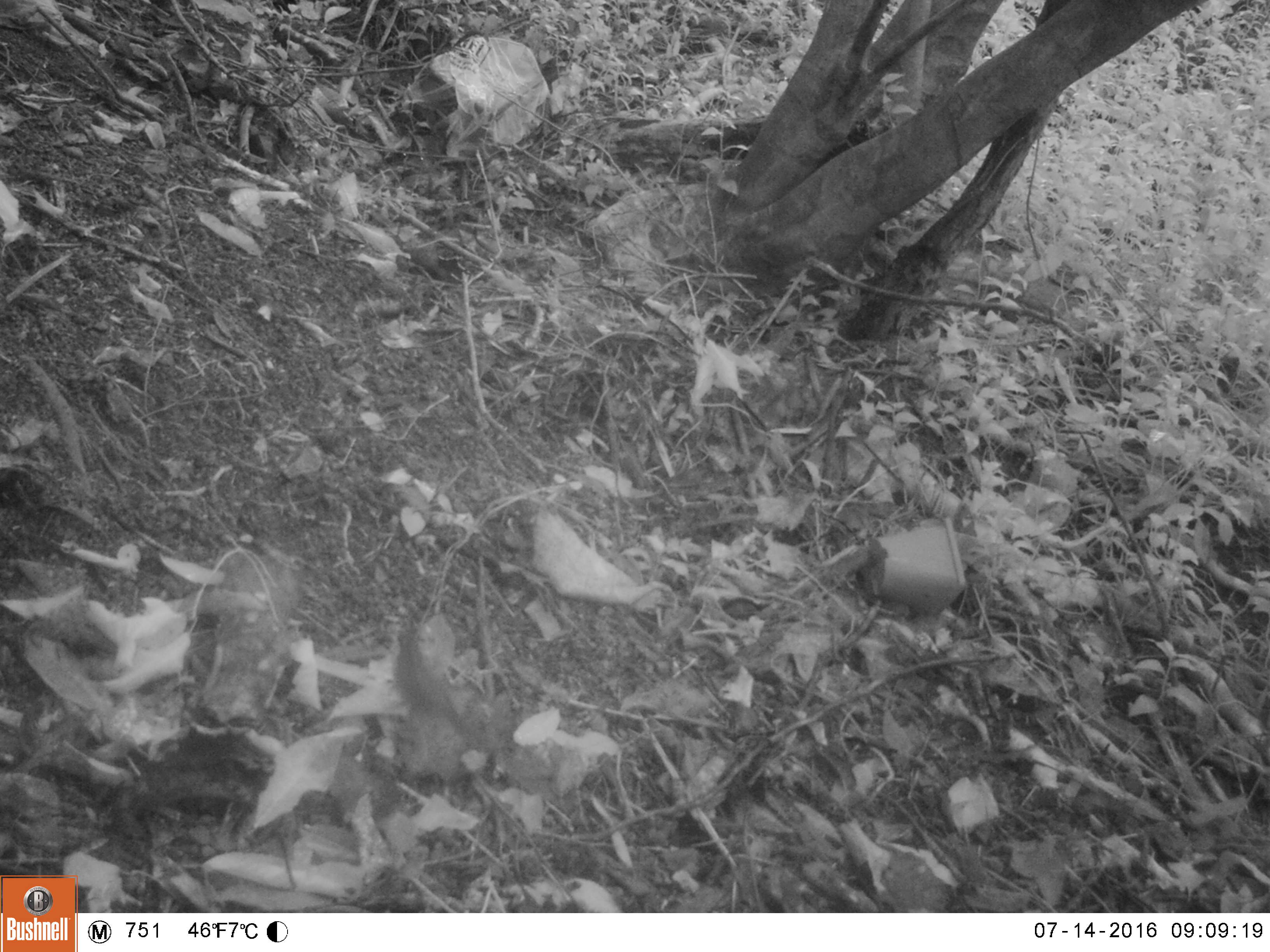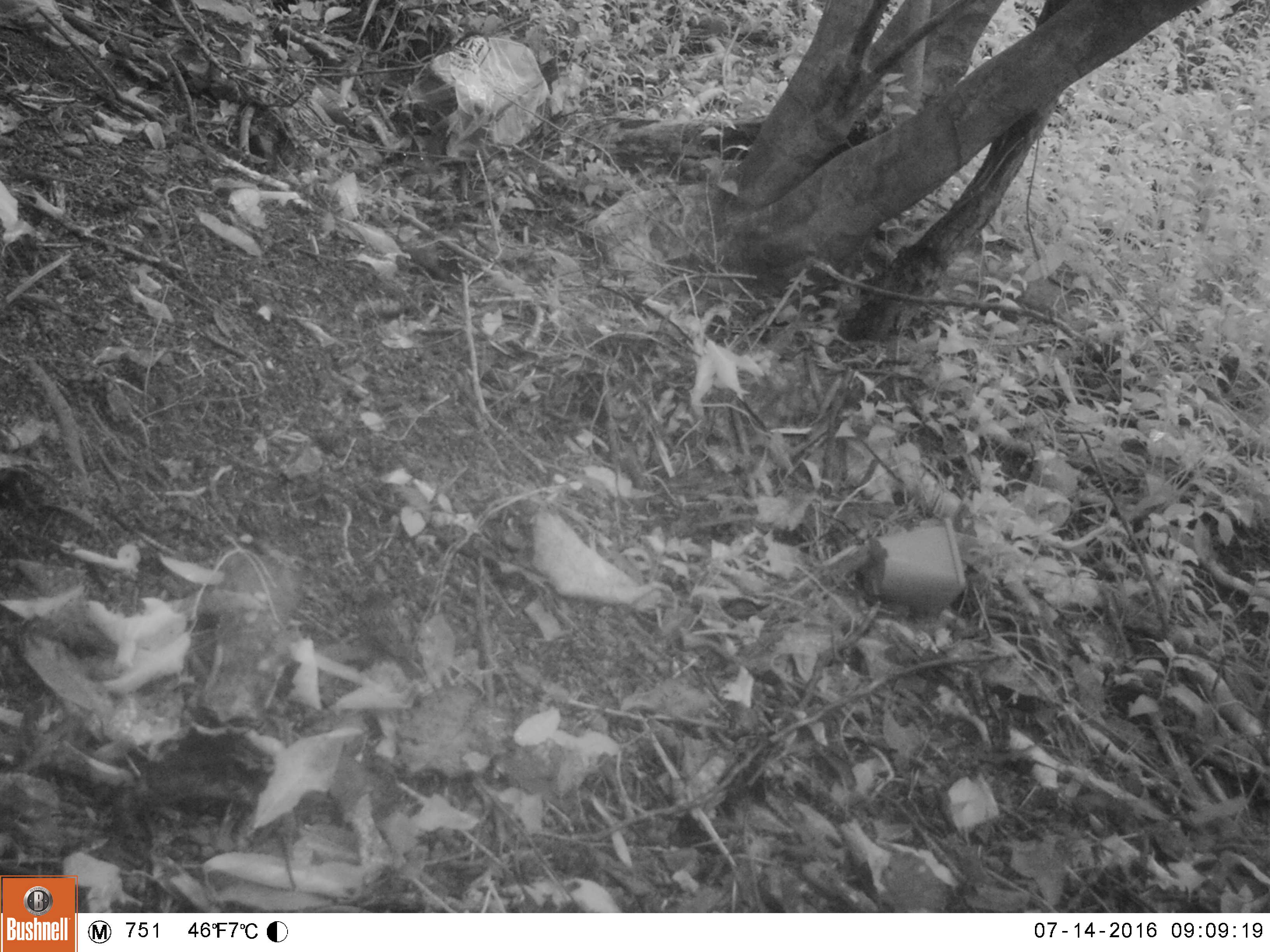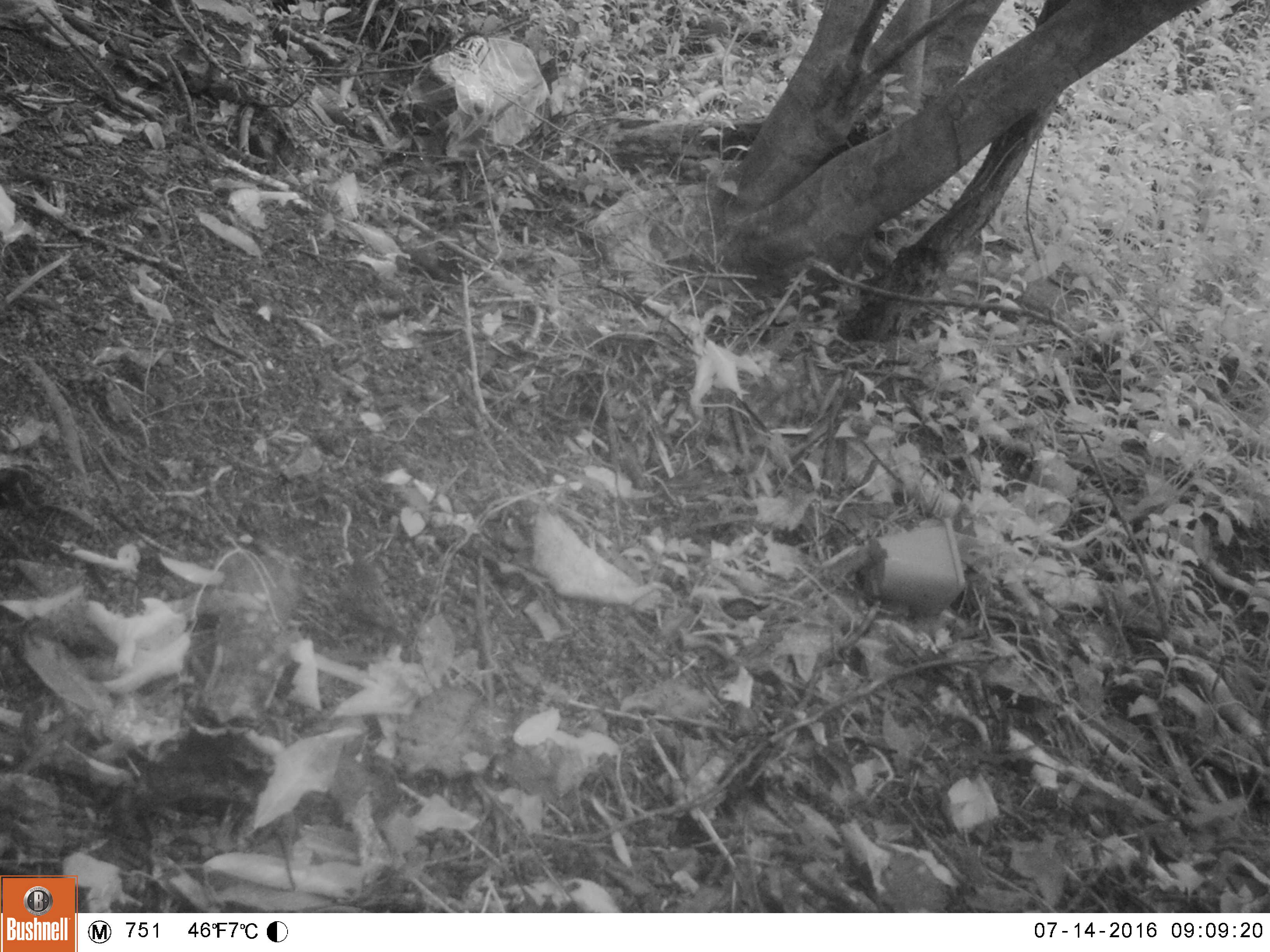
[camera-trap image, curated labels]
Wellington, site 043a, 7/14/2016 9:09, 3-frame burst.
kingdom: Animalia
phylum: Chordata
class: Aves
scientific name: Aves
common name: bird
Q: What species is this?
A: Bird (Aves).